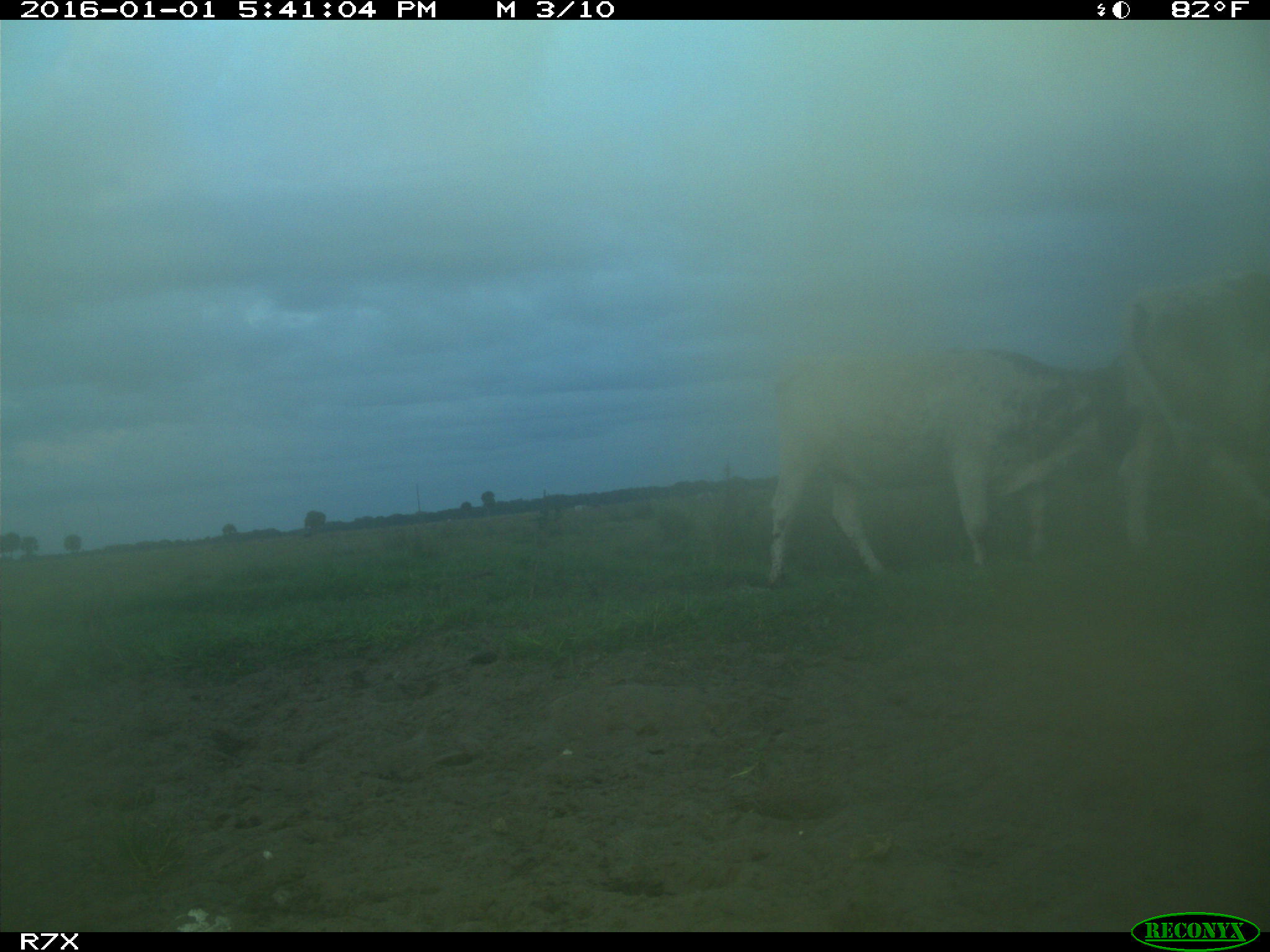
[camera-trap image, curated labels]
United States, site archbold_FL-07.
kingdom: Animalia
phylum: Chordata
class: Mammalia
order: Artiodactyla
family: Bovidae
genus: Bos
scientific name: Bos taurus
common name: domestic cow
Bos taurus (domestic cow).